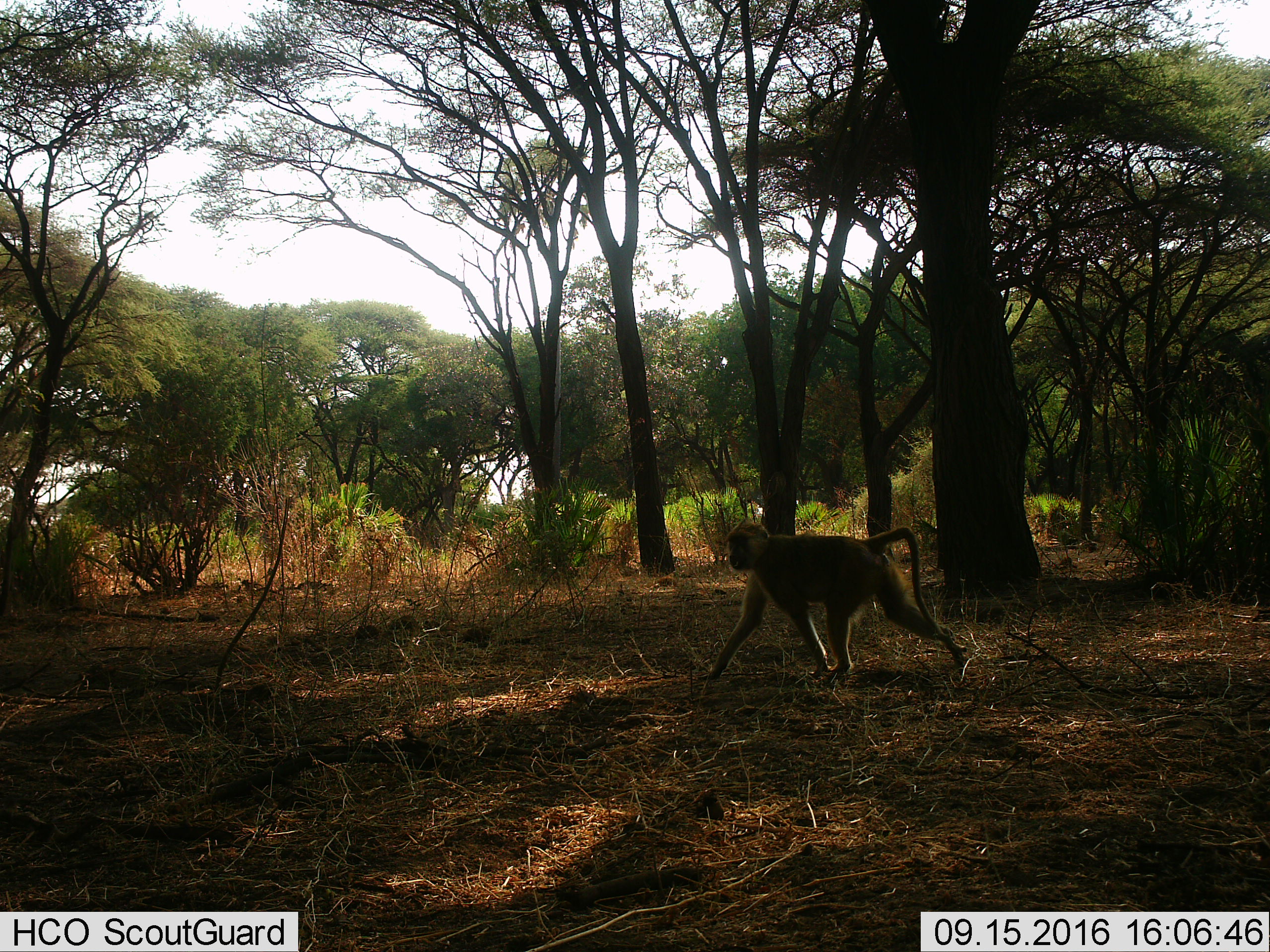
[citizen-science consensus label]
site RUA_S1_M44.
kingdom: Animalia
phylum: Chordata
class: Mammalia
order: Primates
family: Cercopithecidae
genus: Papio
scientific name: Papio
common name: baboon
Baboon (Papio), count 1. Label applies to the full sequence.